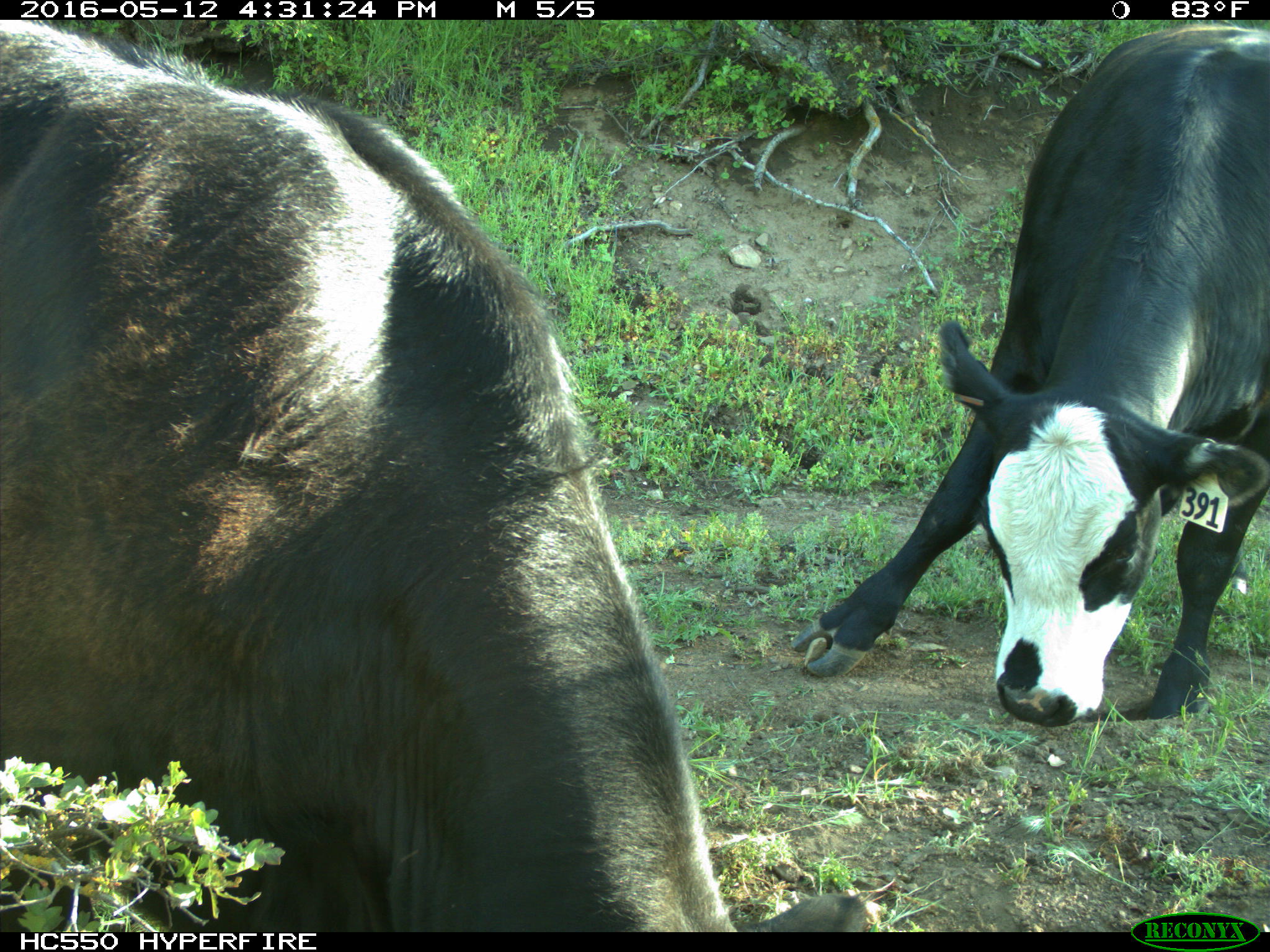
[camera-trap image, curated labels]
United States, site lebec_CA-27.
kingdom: Animalia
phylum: Chordata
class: Mammalia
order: Artiodactyla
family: Bovidae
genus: Bos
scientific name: Bos taurus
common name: domestic cow